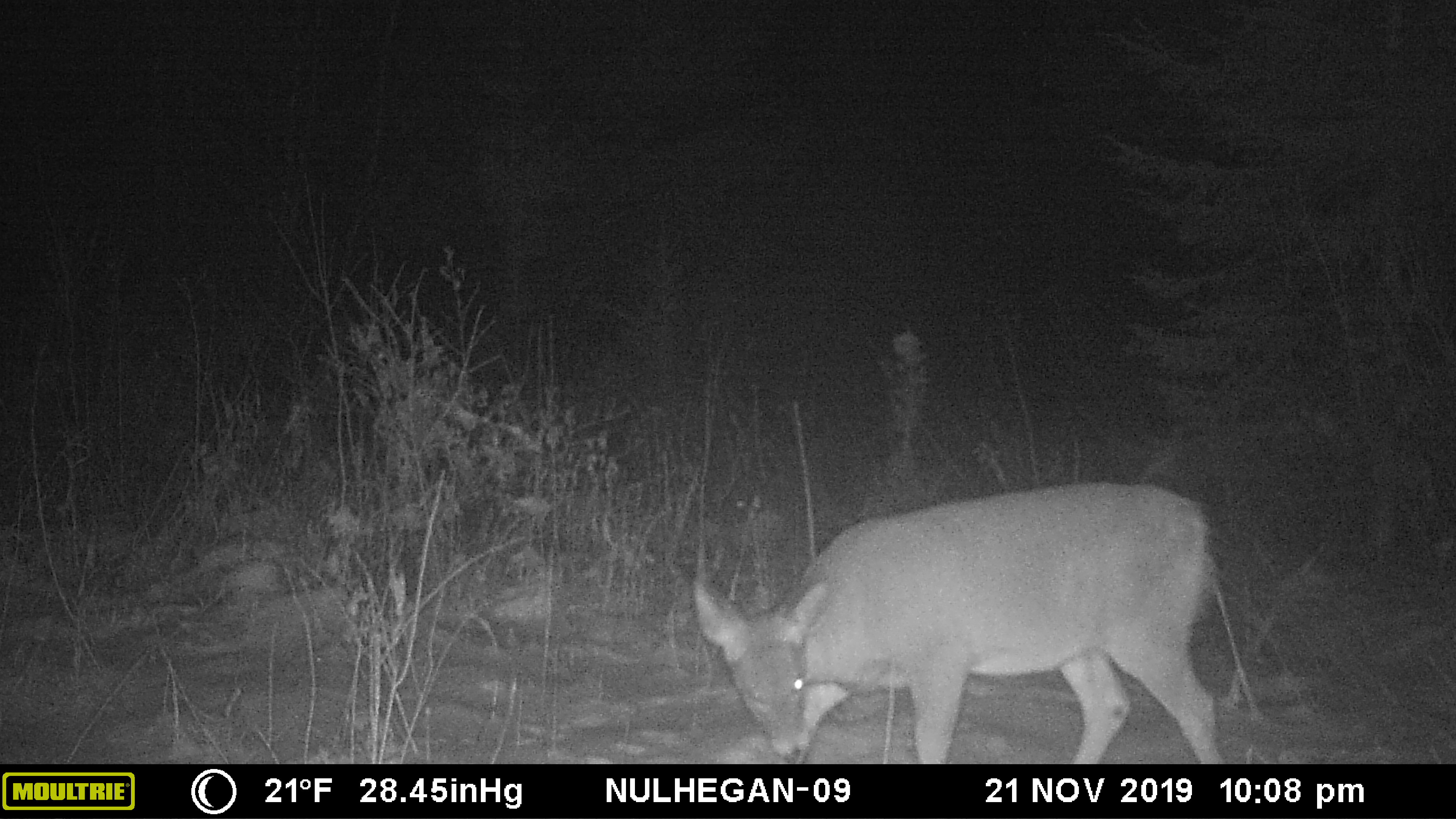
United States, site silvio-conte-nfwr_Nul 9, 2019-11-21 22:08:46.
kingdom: Animalia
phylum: Chordata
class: Mammalia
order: Artiodactyla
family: Cervidae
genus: Odocoileus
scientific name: Odocoileus virginianus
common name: white-tailed deer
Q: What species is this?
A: White-tailed deer (Odocoileus virginianus).